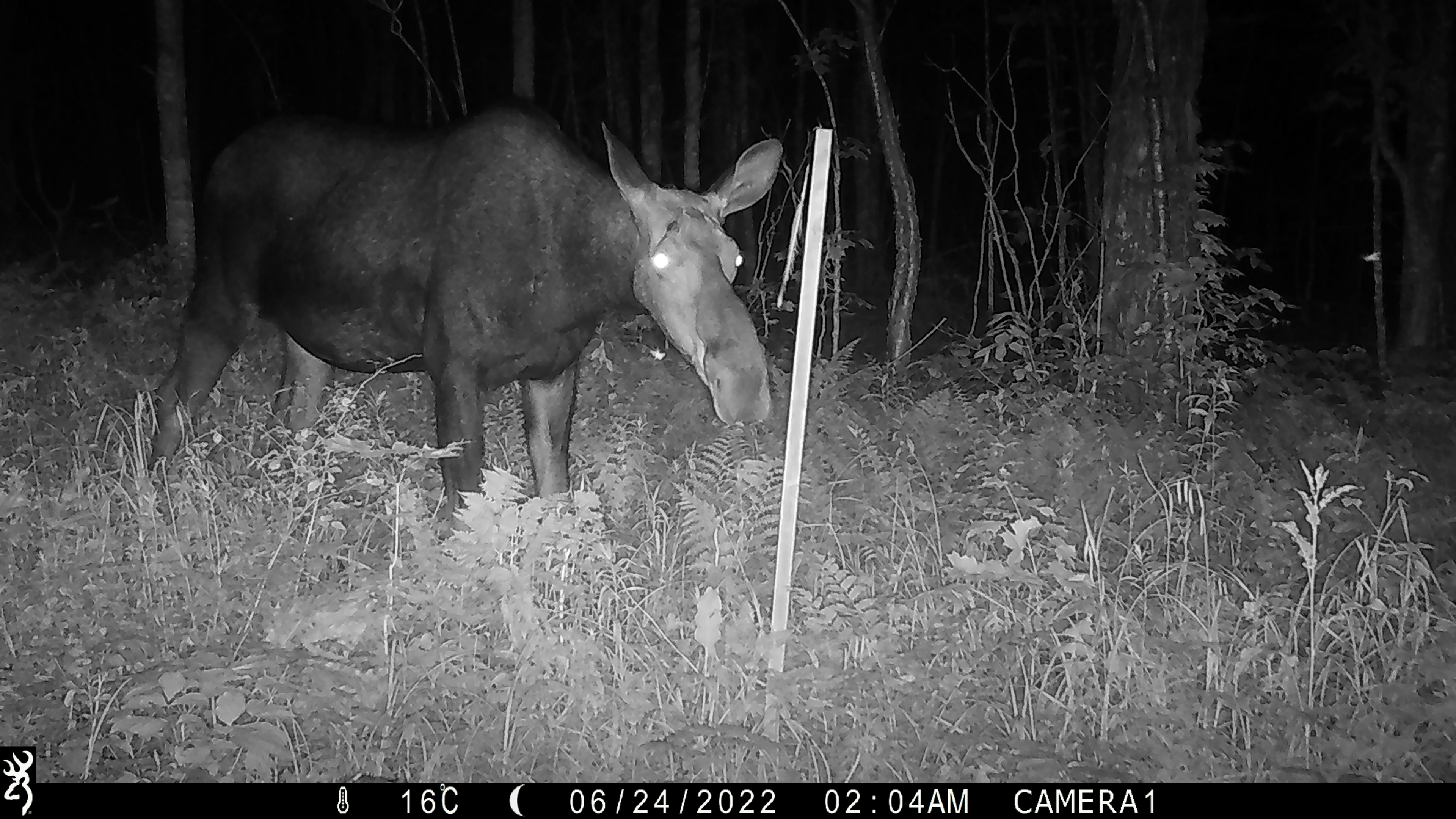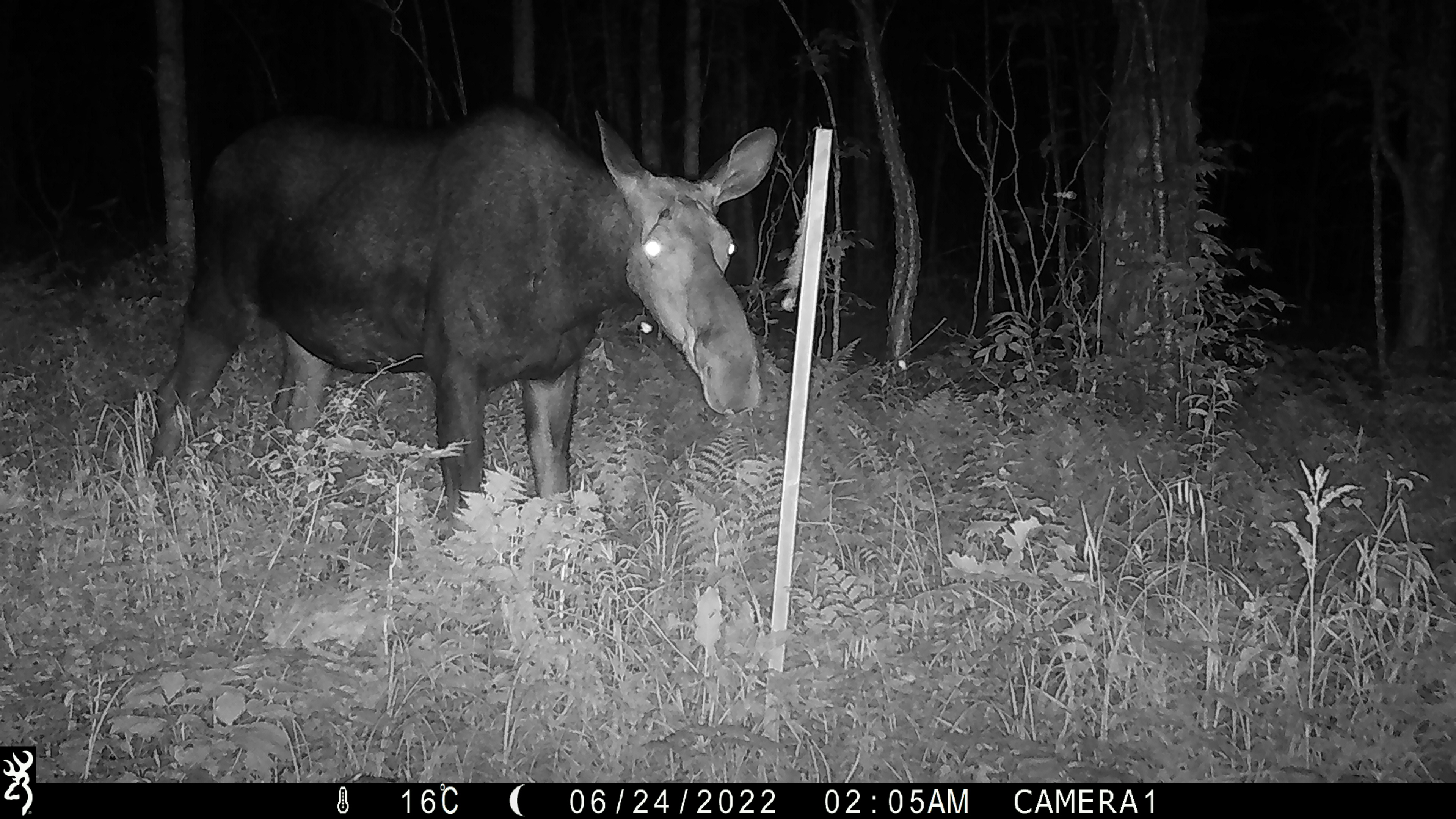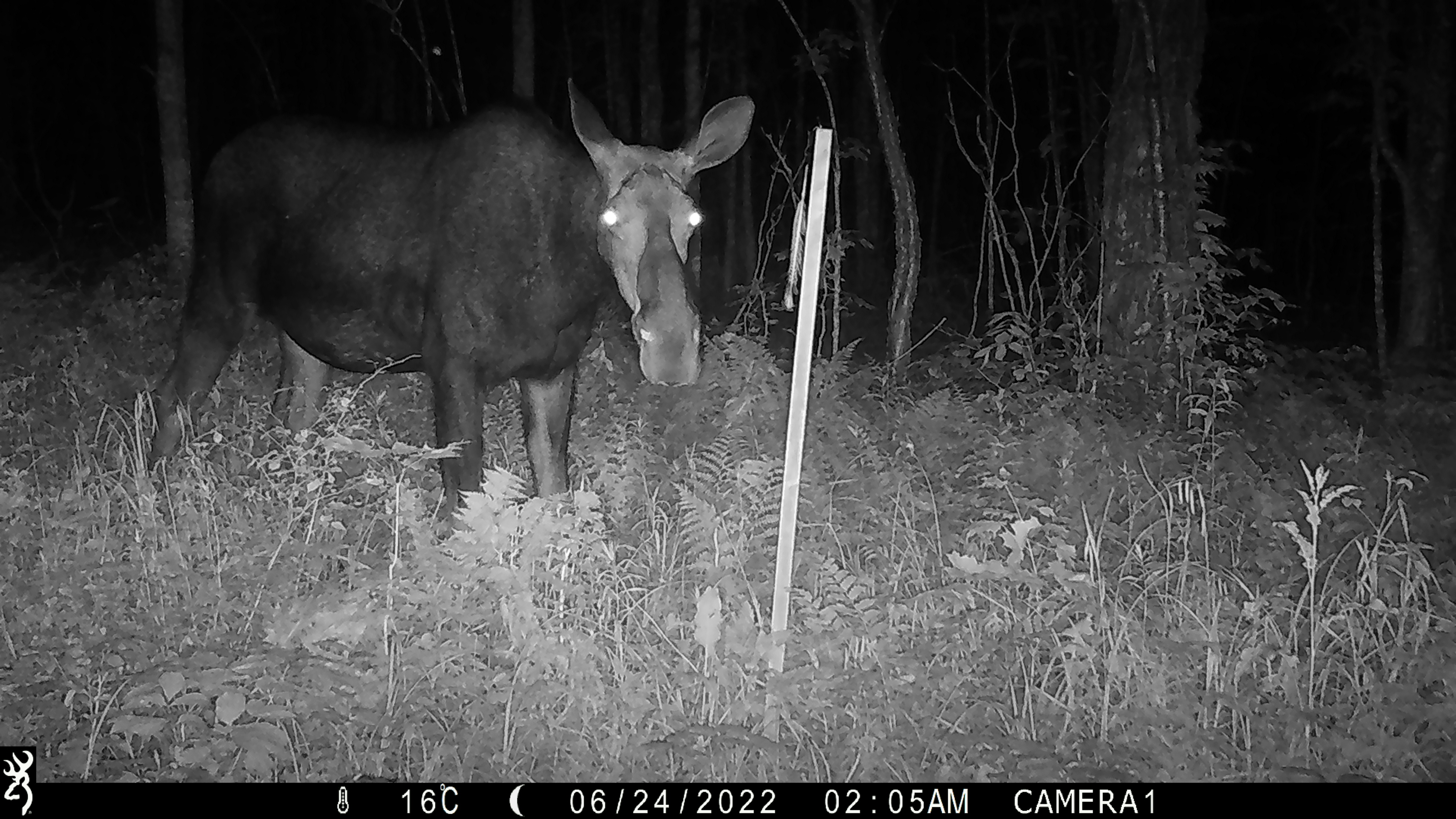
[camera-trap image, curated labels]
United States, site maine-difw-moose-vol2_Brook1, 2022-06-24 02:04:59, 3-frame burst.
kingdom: Animalia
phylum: Chordata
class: Mammalia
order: Artiodactyla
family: Cervidae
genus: Alces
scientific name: Alces alces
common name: moose